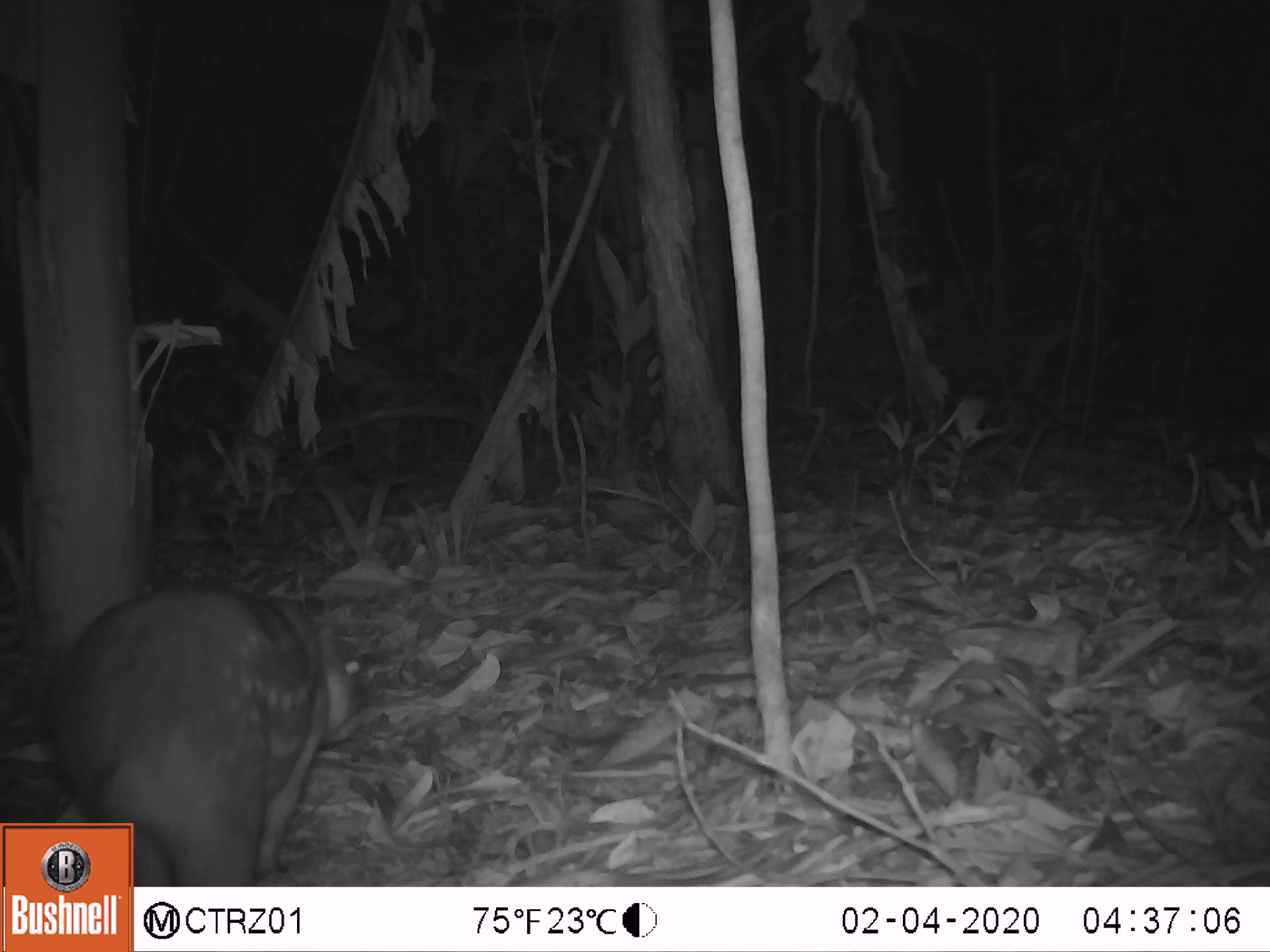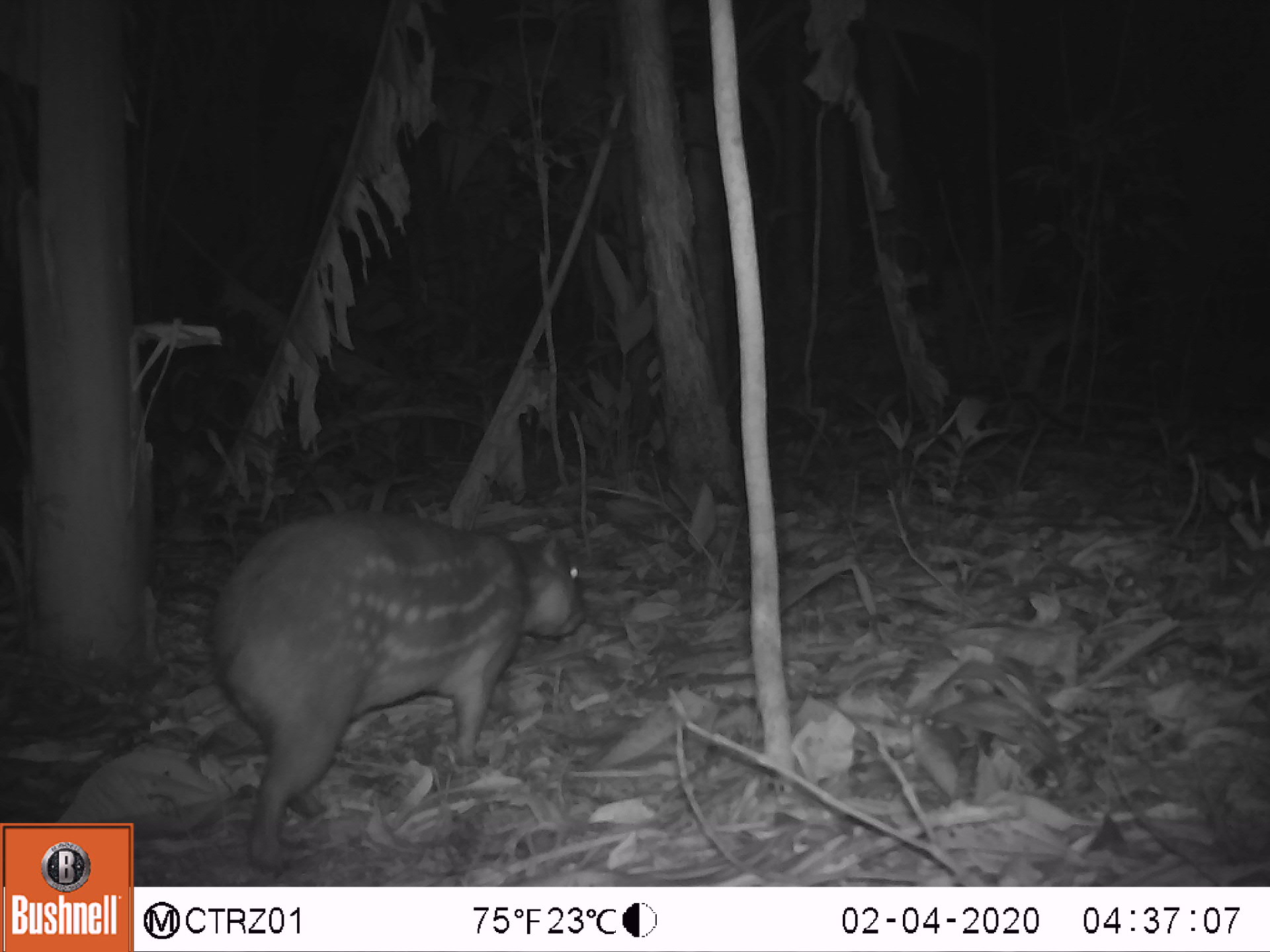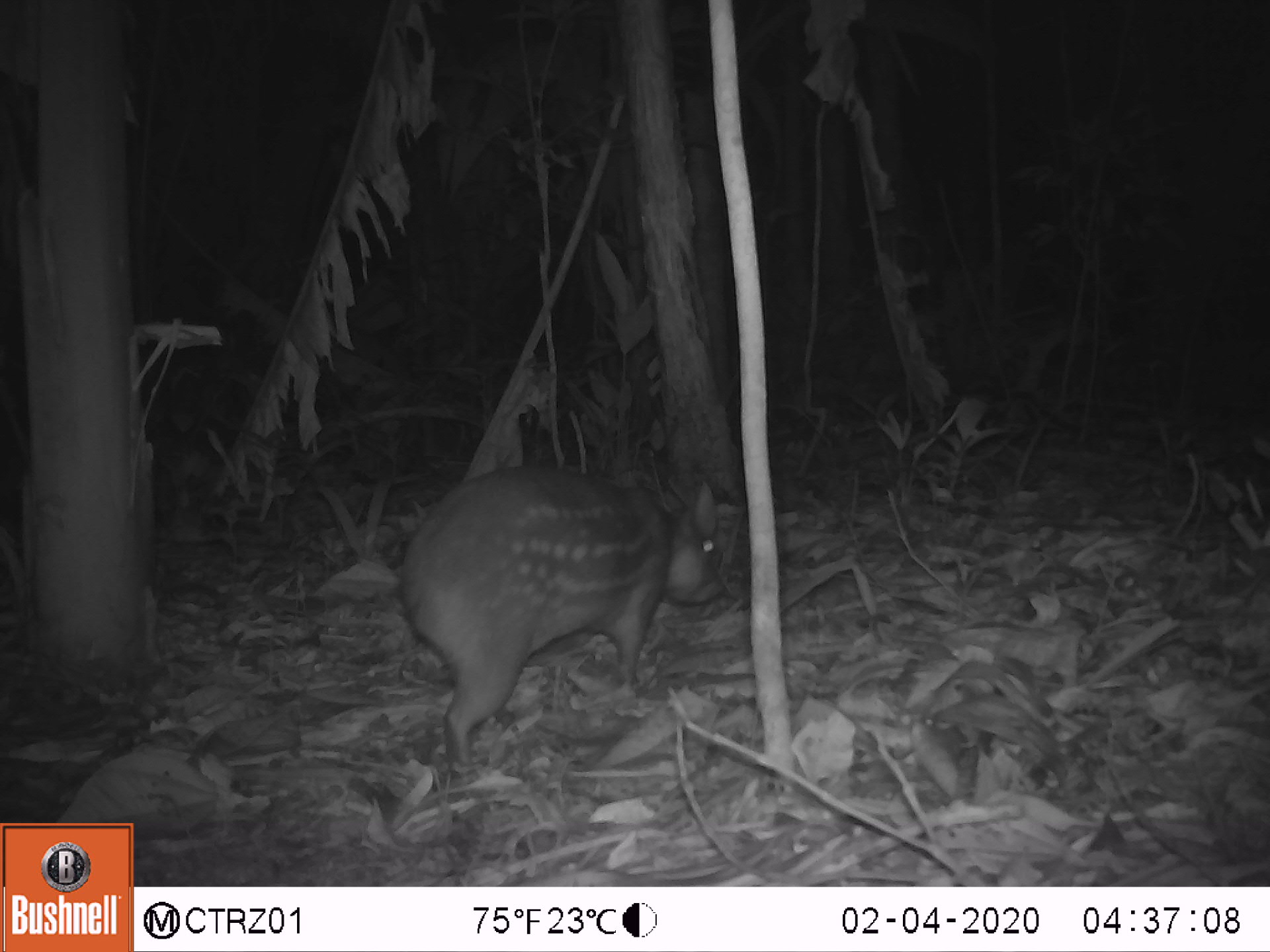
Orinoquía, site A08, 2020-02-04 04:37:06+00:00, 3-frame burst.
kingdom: Animalia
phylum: Chordata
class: Mammalia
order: Rodentia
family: Cuniculidae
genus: Cuniculus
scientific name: Cuniculus paca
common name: spotted paca